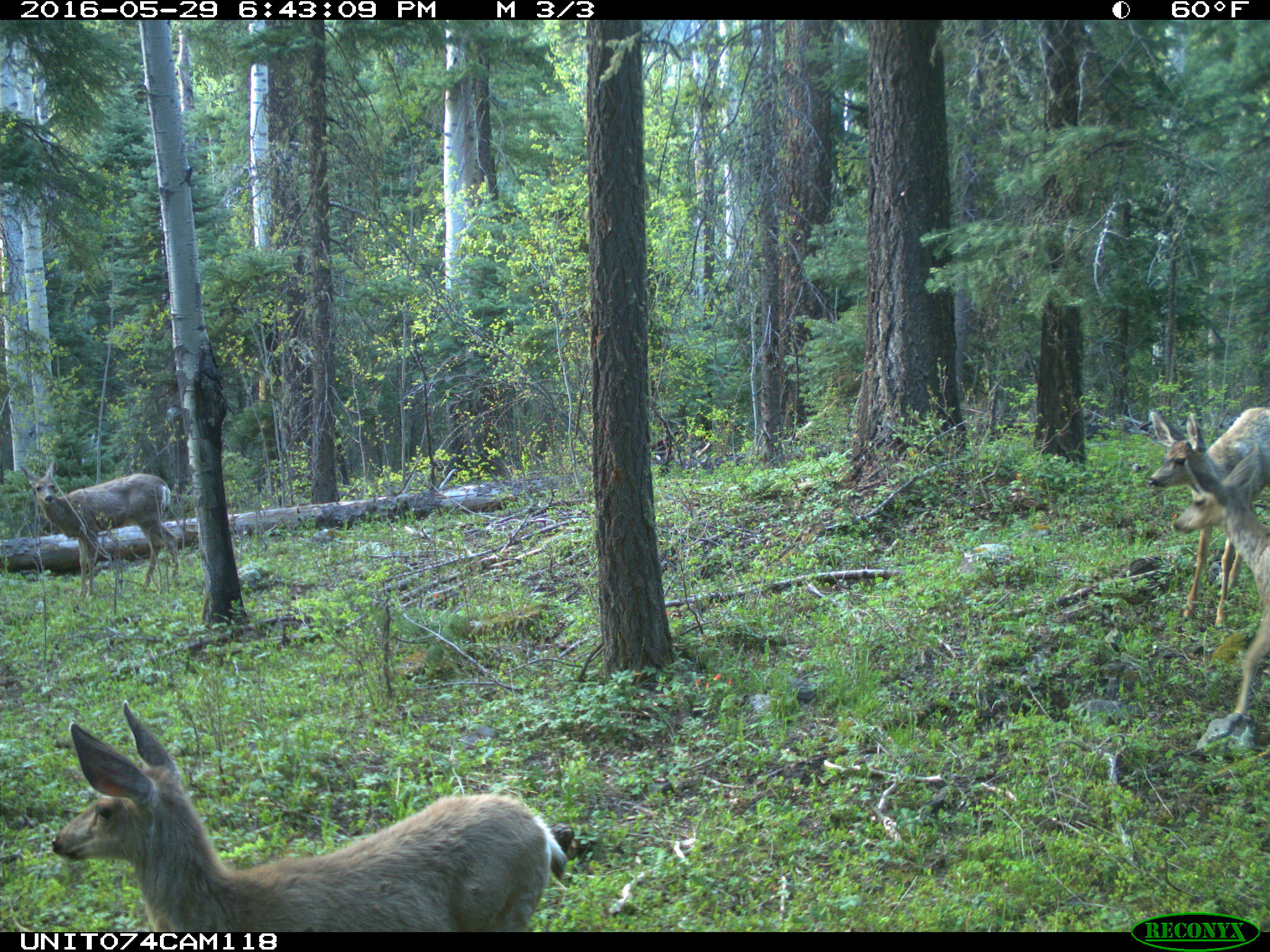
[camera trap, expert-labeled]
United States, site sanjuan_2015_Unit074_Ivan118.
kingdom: Animalia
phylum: Chordata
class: Mammalia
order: Artiodactyla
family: Cervidae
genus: Odocoileus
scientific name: Odocoileus hemionus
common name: mule deer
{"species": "Odocoileus hemionus (mule deer)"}